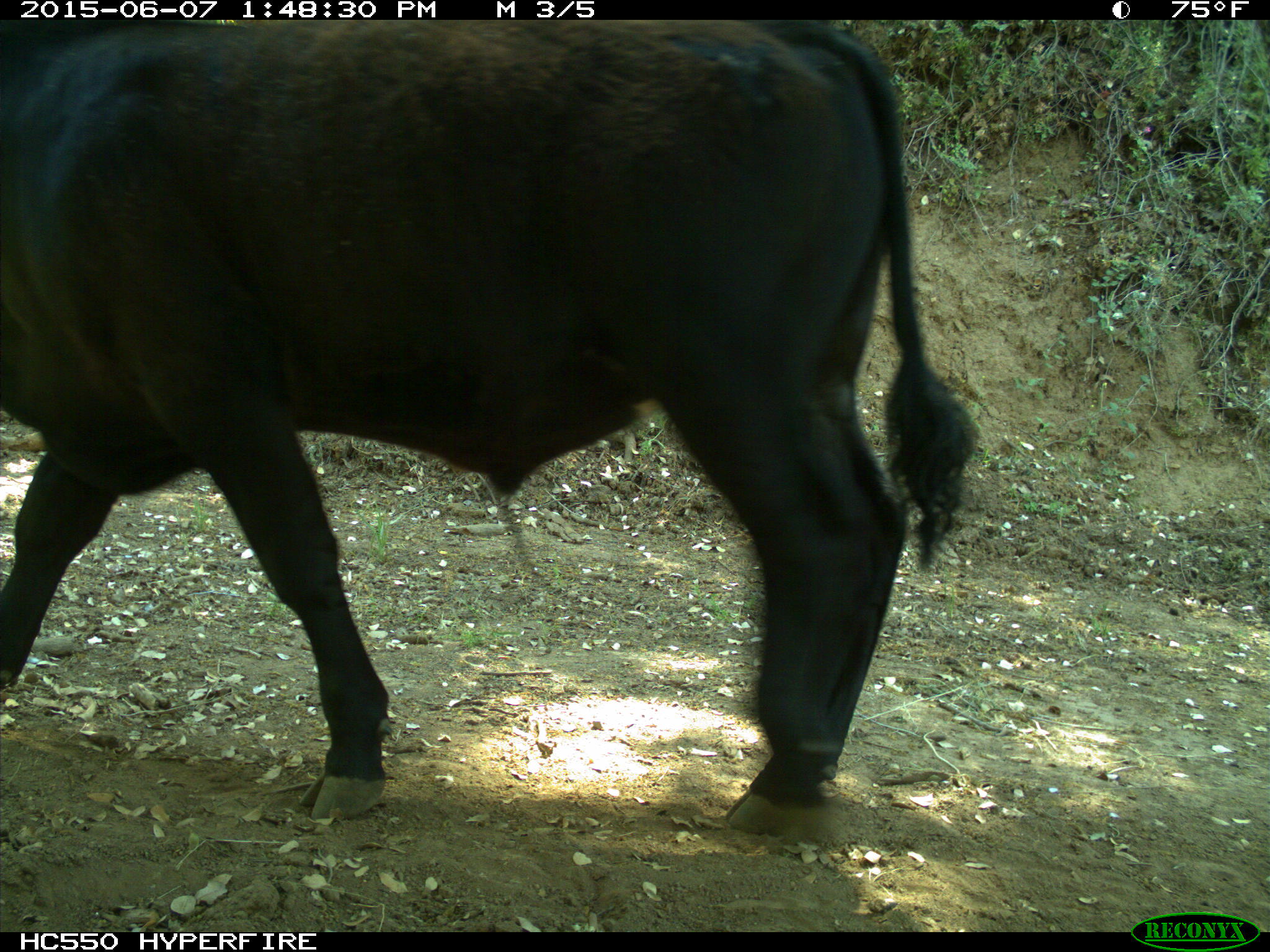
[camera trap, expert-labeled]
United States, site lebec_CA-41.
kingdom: Animalia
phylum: Chordata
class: Mammalia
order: Artiodactyla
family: Bovidae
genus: Bos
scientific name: Bos taurus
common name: domestic cow